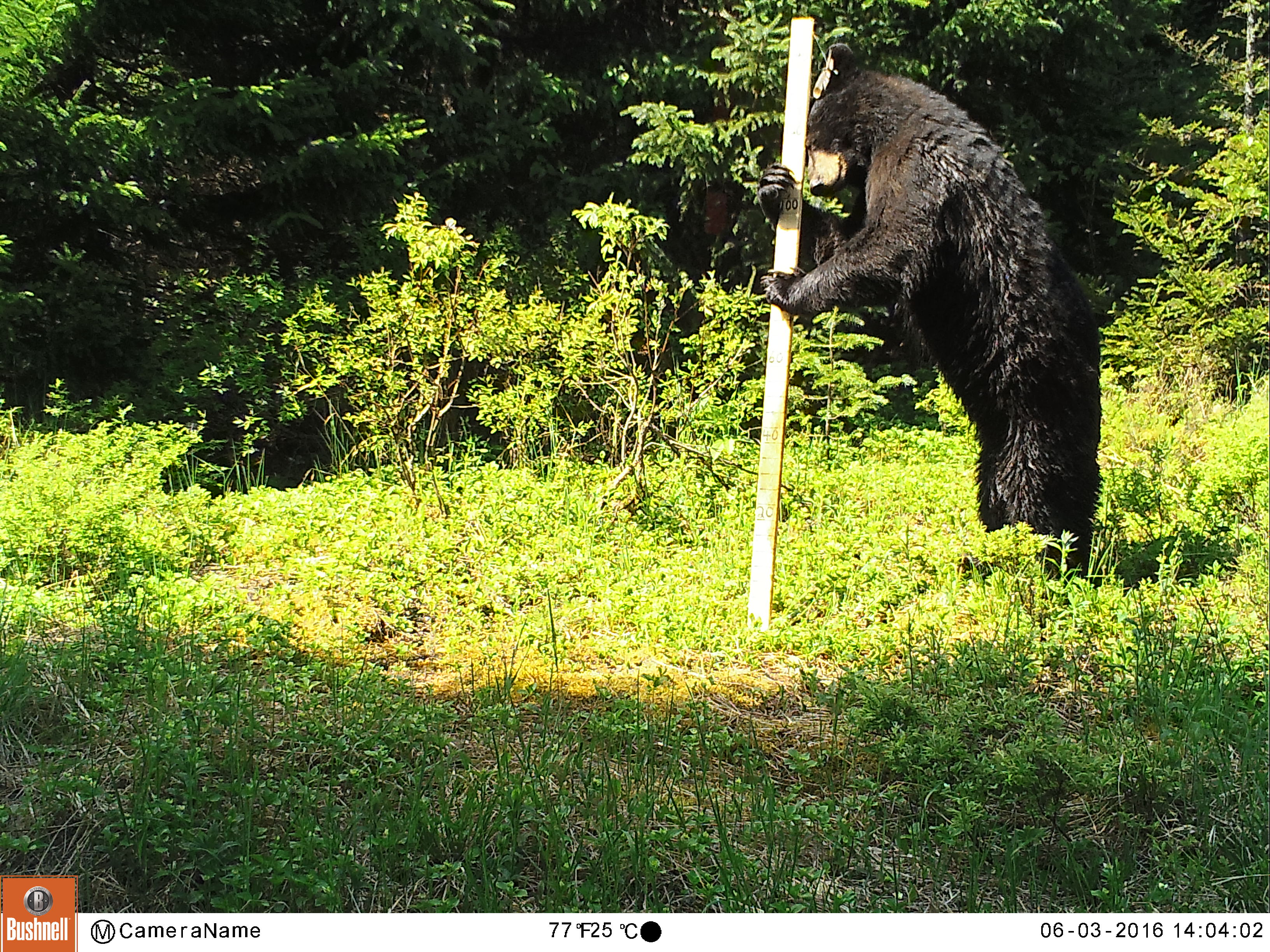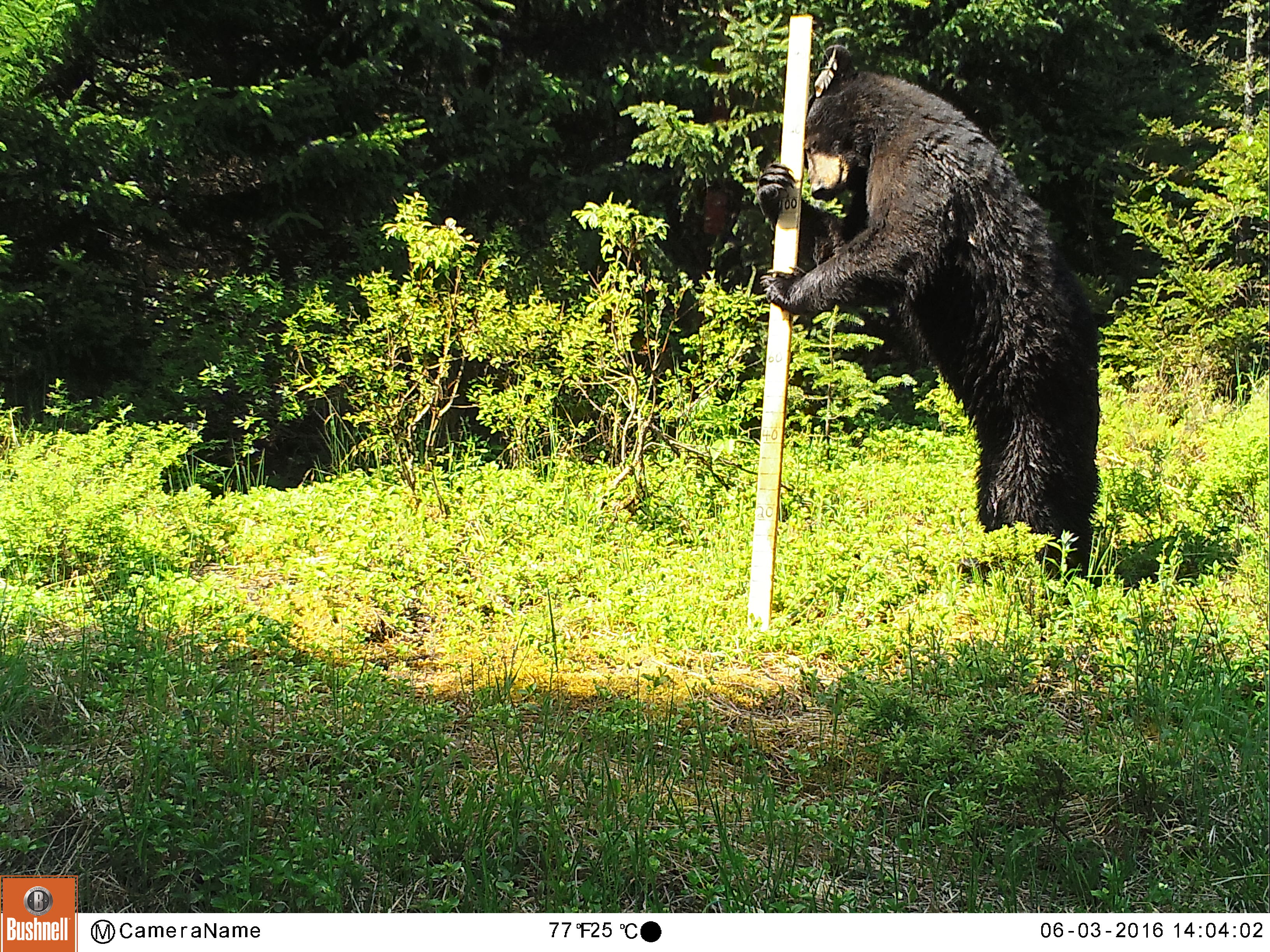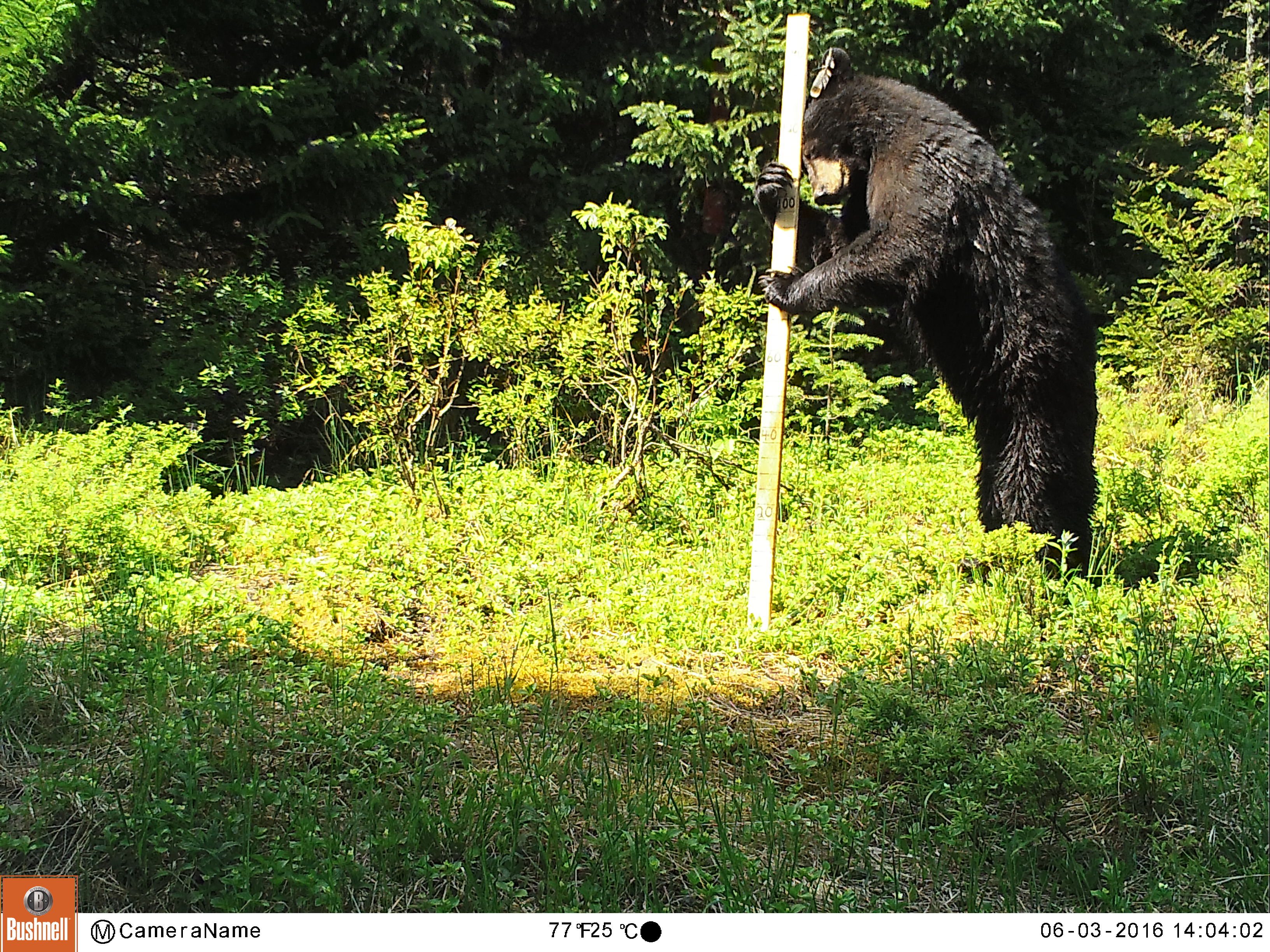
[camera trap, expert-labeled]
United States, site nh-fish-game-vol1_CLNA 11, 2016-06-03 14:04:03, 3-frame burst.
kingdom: Animalia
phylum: Chordata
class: Mammalia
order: Carnivora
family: Ursidae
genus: Ursus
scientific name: Ursus americanus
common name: black bear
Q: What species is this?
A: Black bear (Ursus americanus).